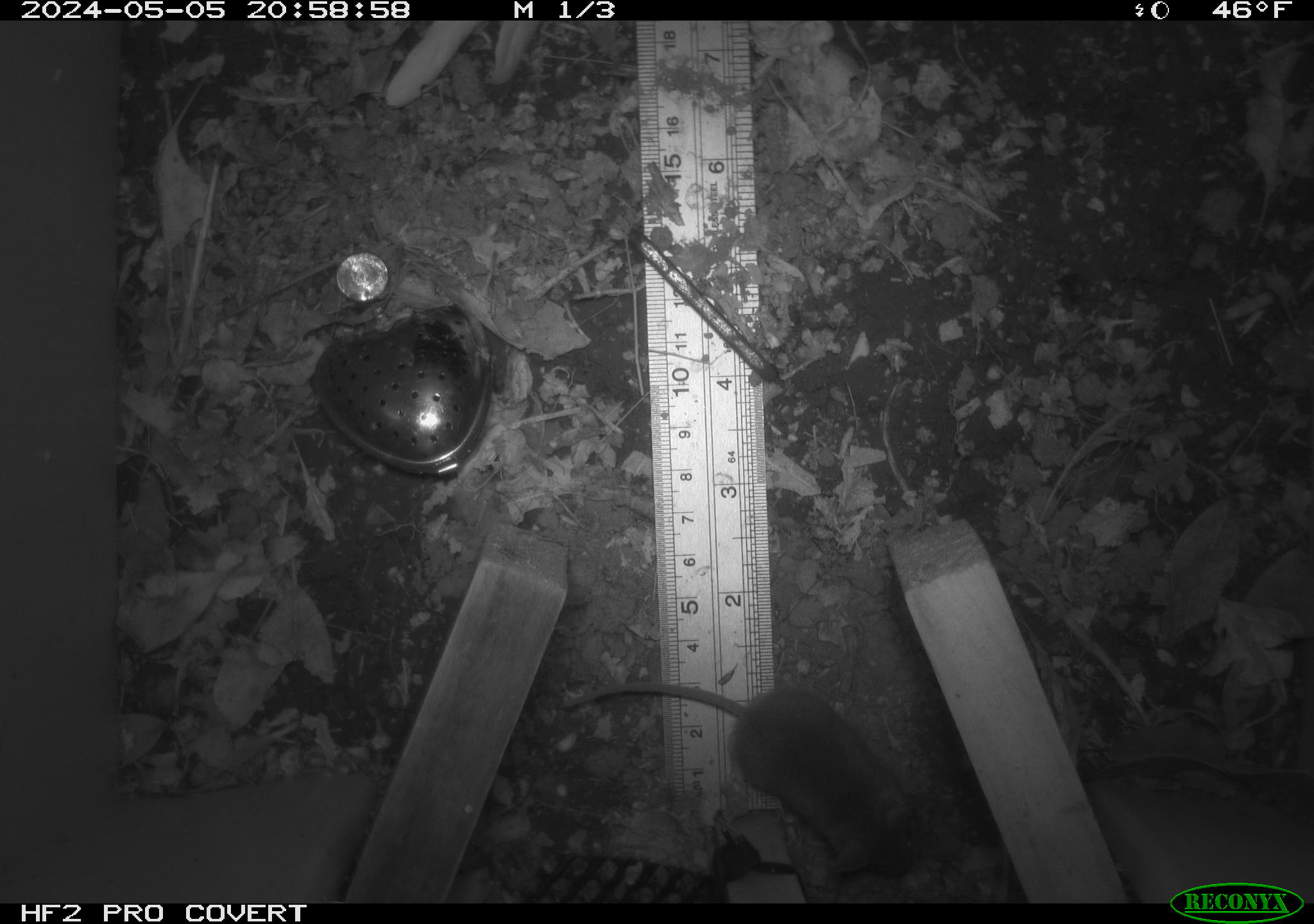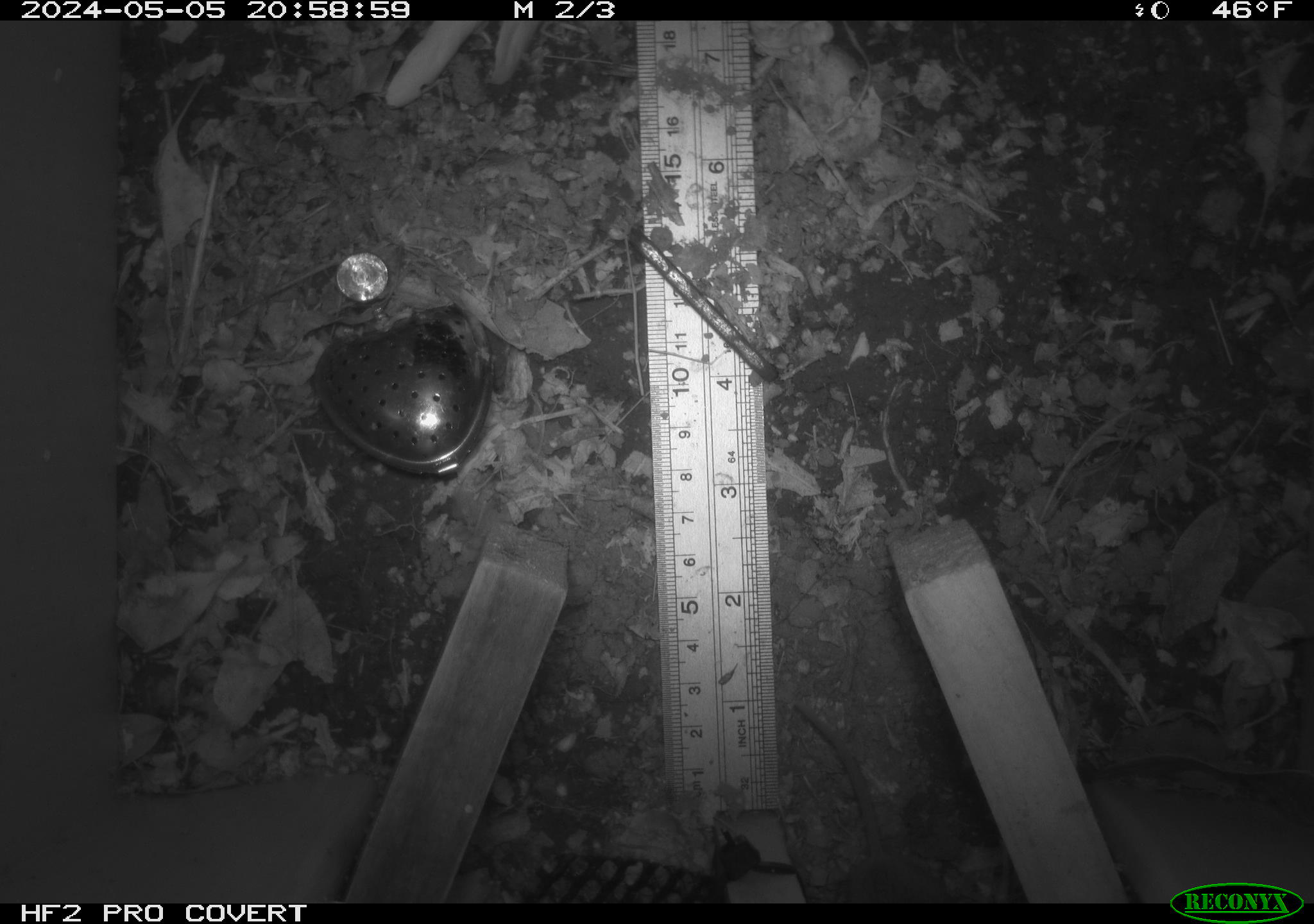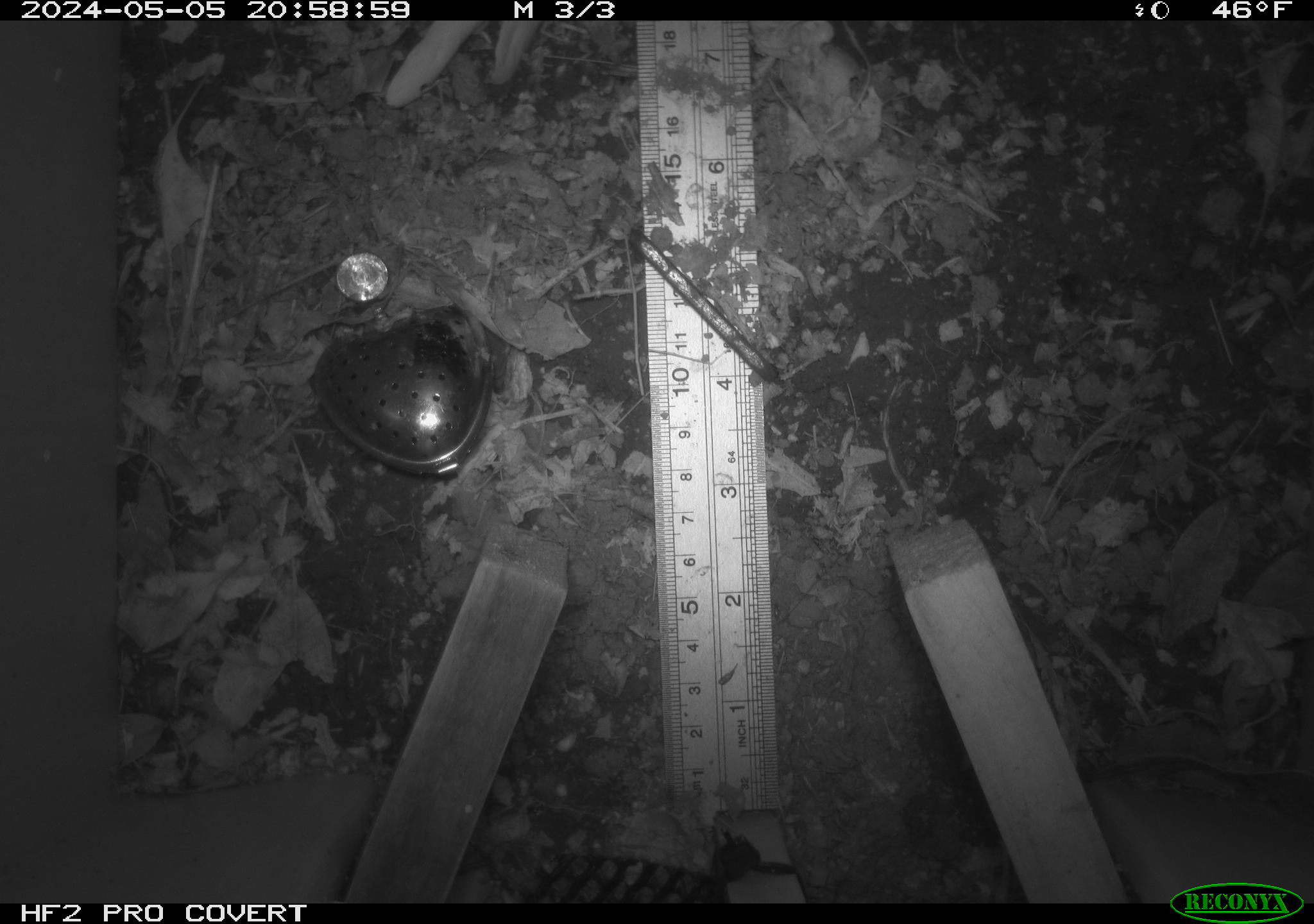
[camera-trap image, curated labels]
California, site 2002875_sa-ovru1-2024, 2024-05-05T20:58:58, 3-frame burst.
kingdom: Animalia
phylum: Chordata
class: Mammalia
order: Rodentia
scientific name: Rodentia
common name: rodent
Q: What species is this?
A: Rodent (Rodentia).